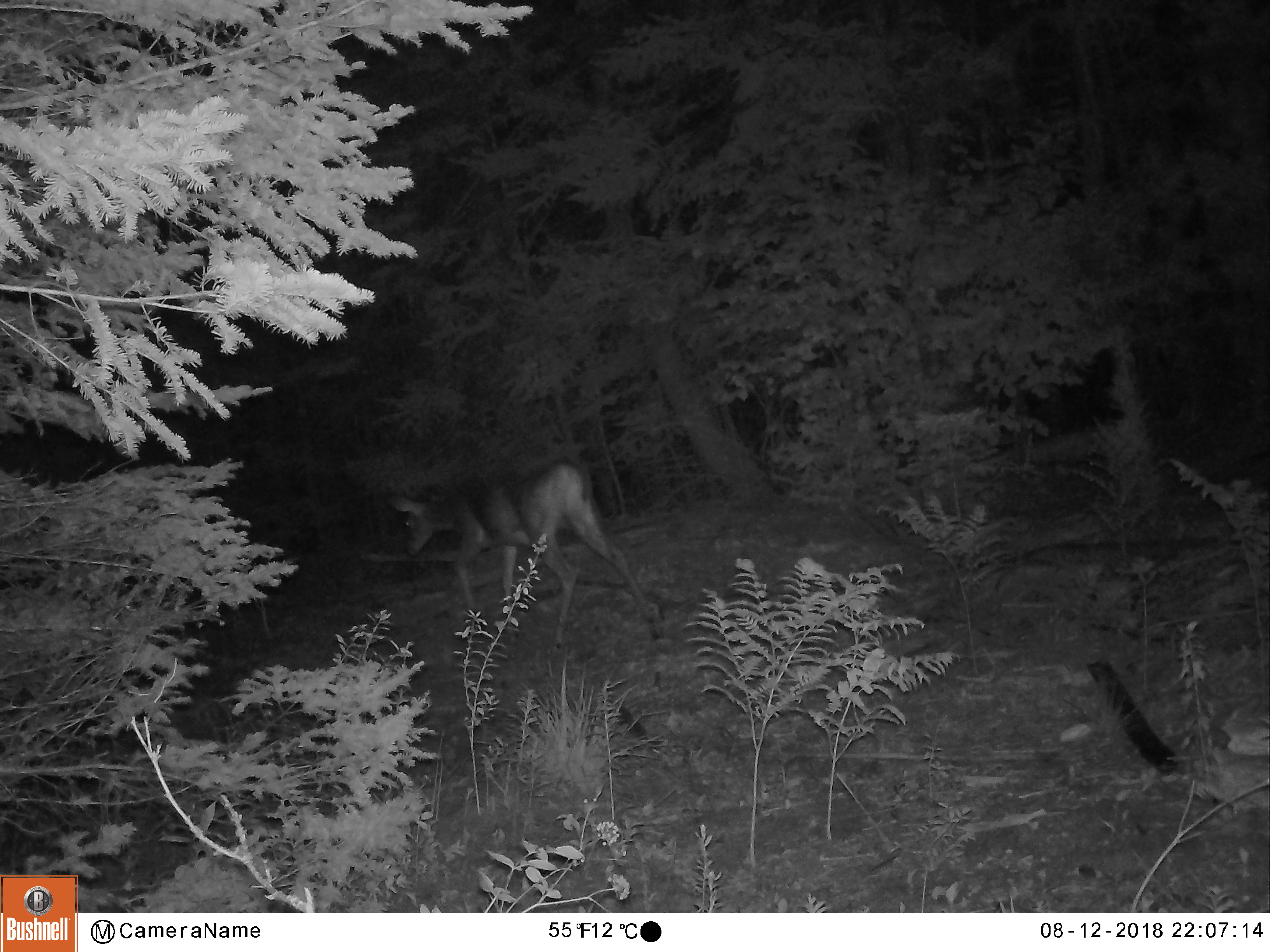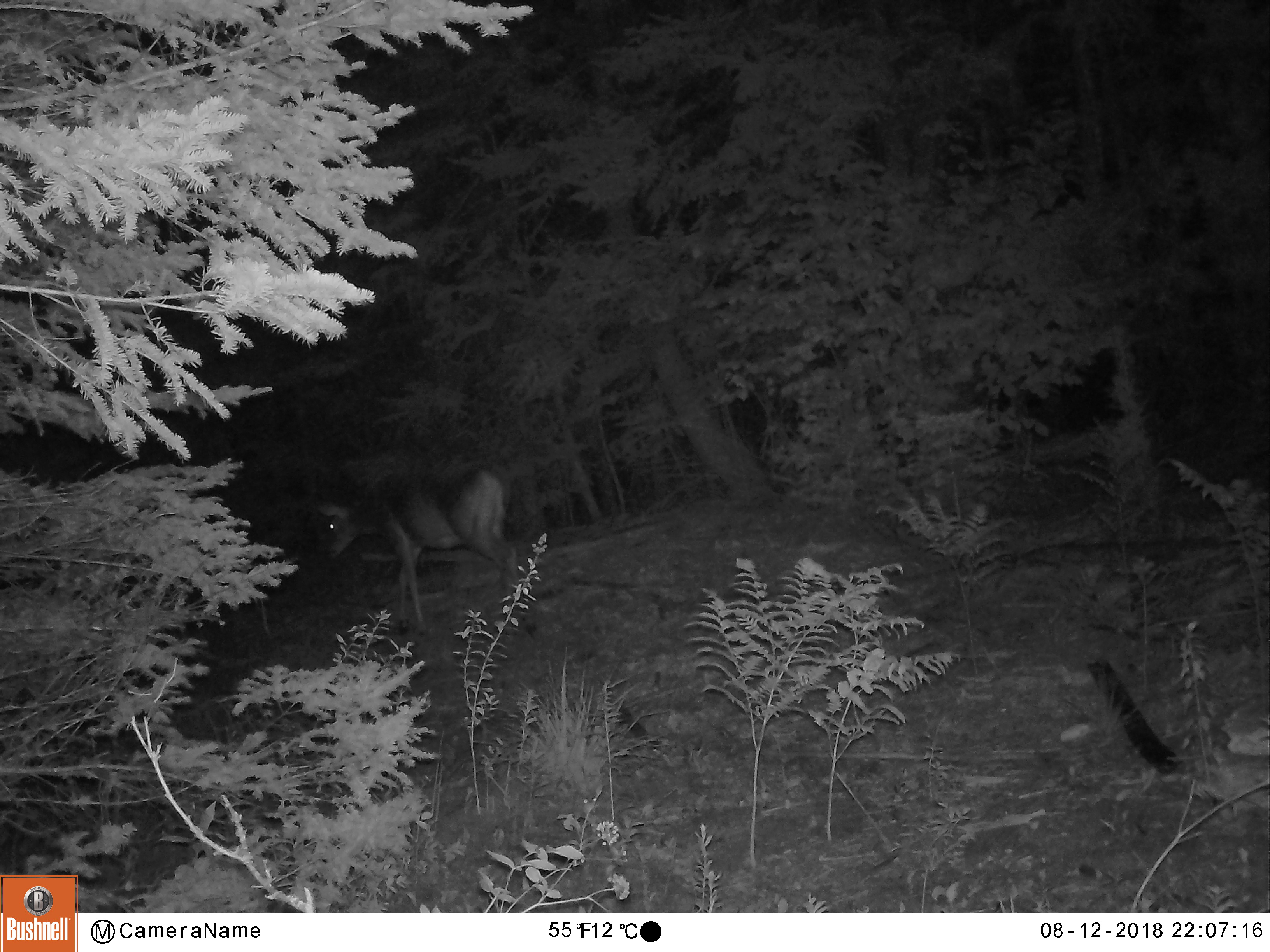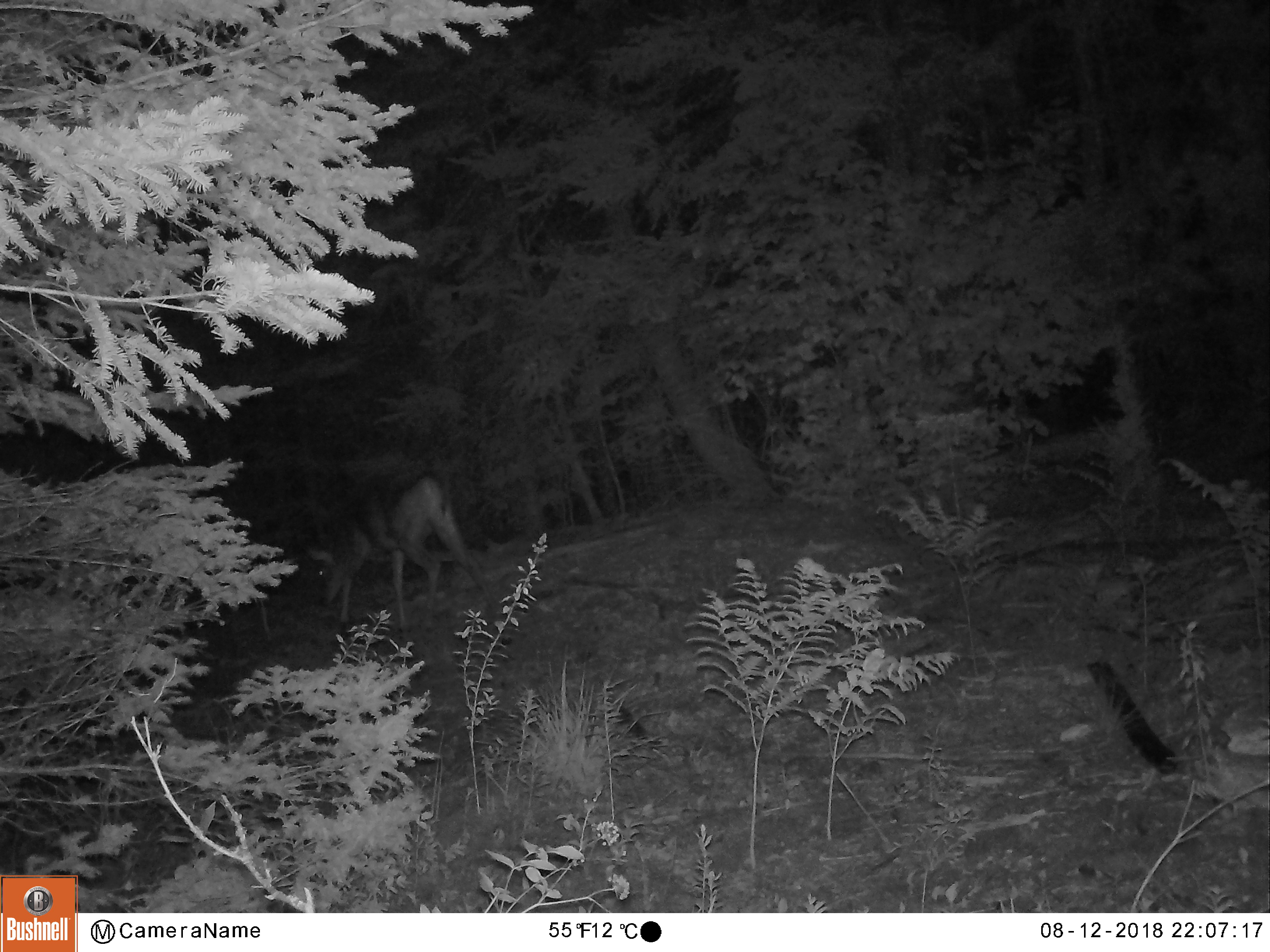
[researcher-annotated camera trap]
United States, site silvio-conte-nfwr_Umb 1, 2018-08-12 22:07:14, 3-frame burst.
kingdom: Animalia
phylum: Chordata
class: Mammalia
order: Artiodactyla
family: Cervidae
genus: Odocoileus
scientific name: Odocoileus virginianus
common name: white-tailed deer